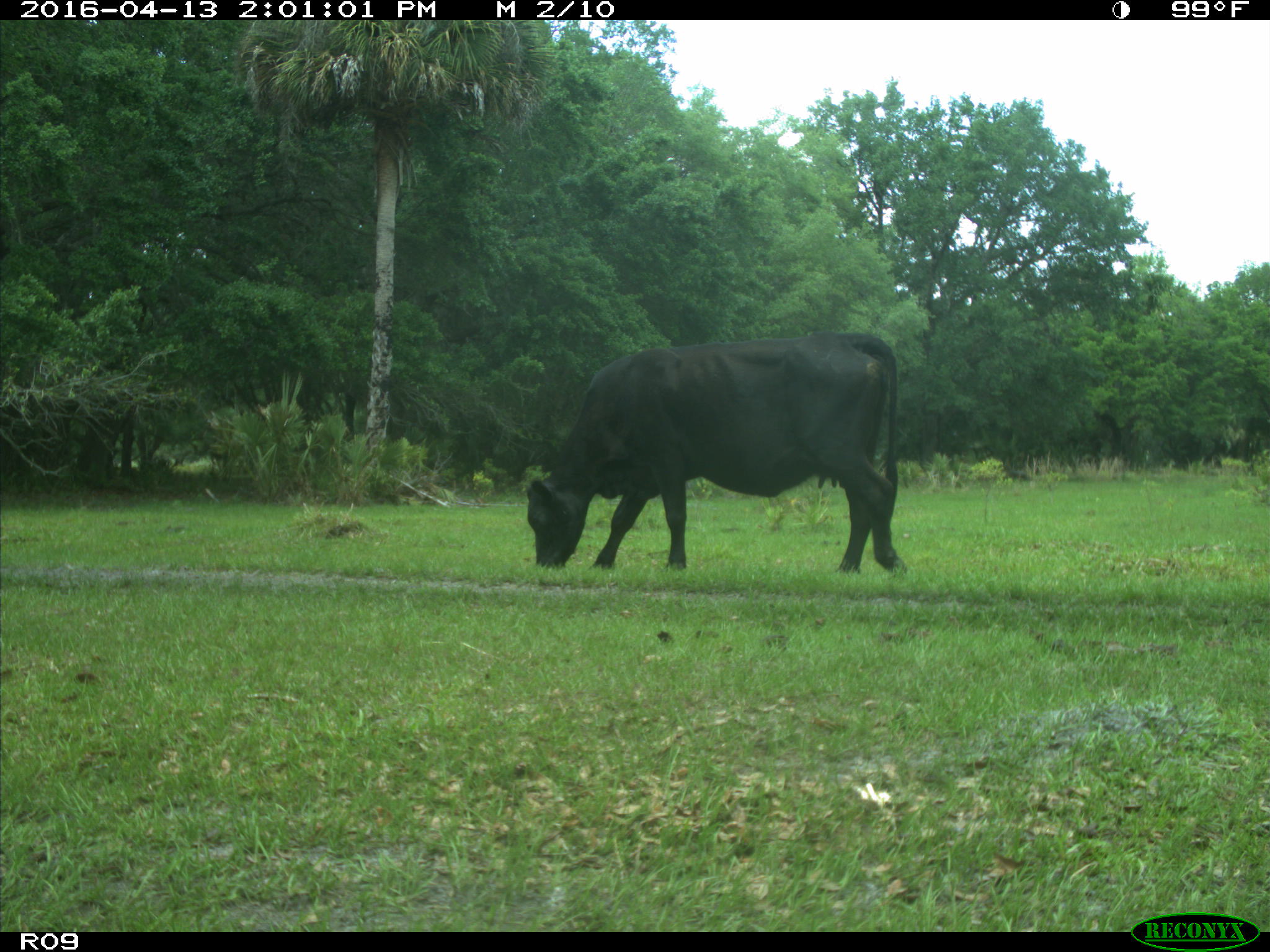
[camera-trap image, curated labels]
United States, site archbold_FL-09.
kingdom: Animalia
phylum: Chordata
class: Mammalia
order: Artiodactyla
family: Bovidae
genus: Bos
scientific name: Bos taurus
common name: domestic cow